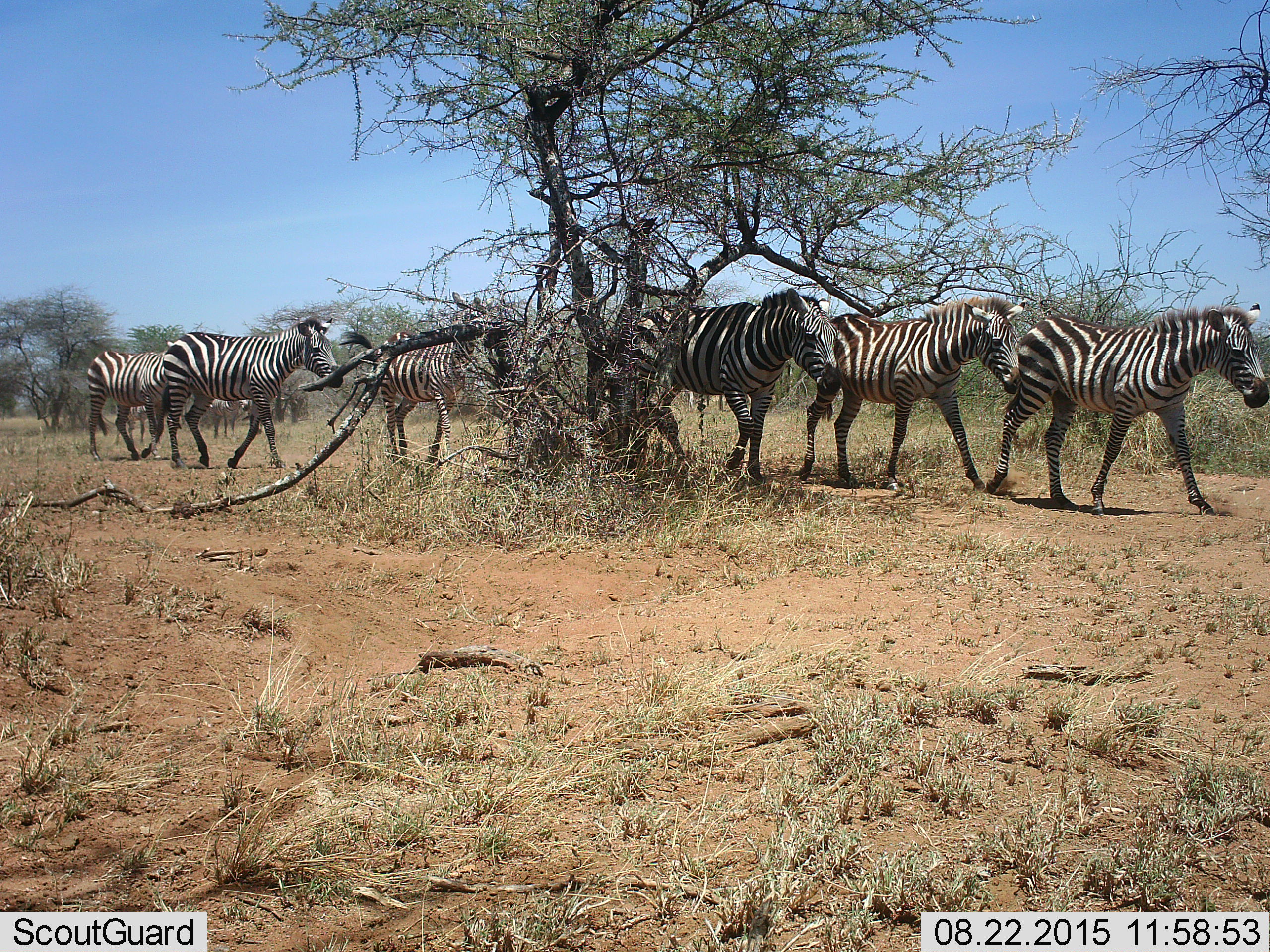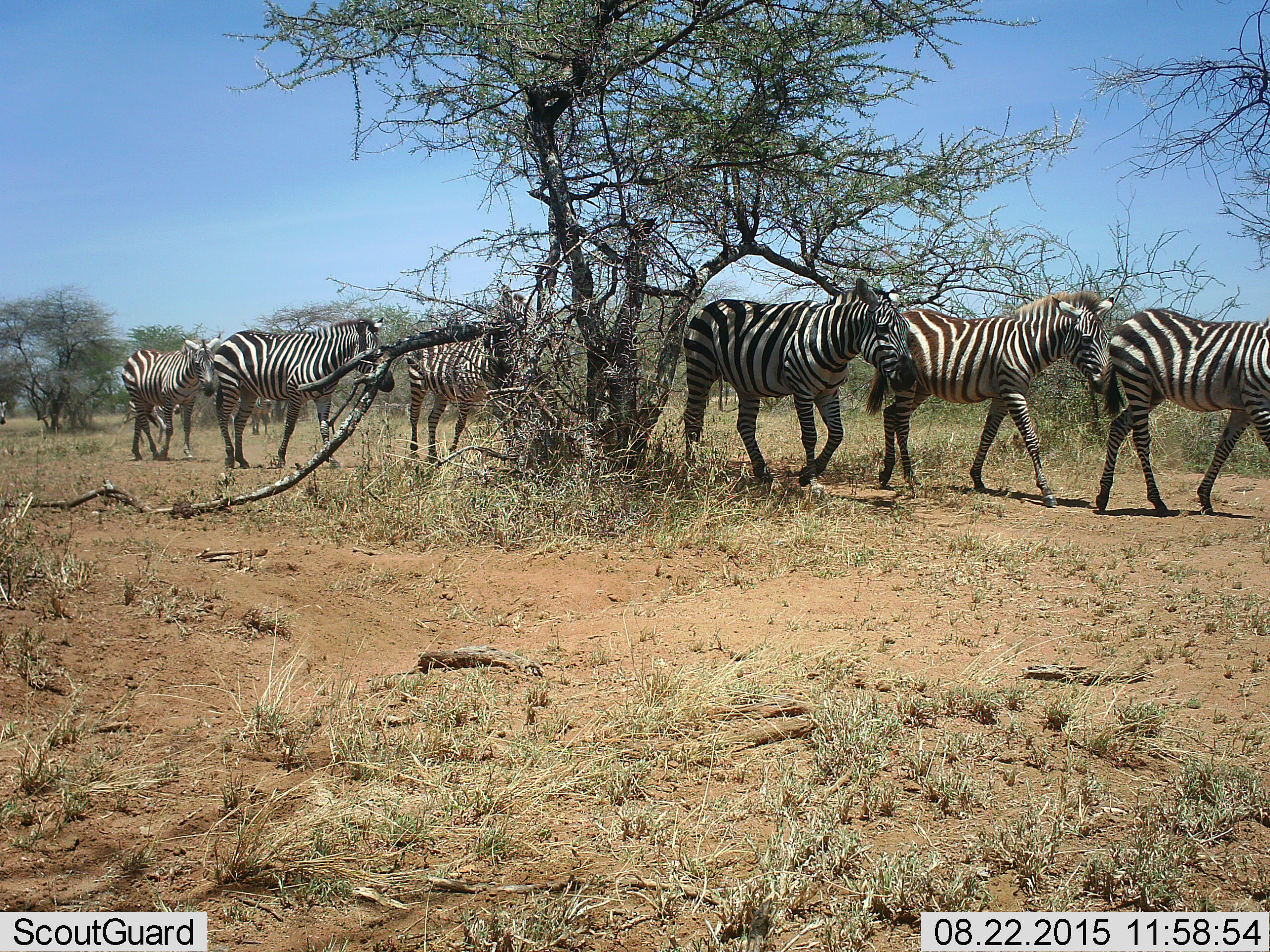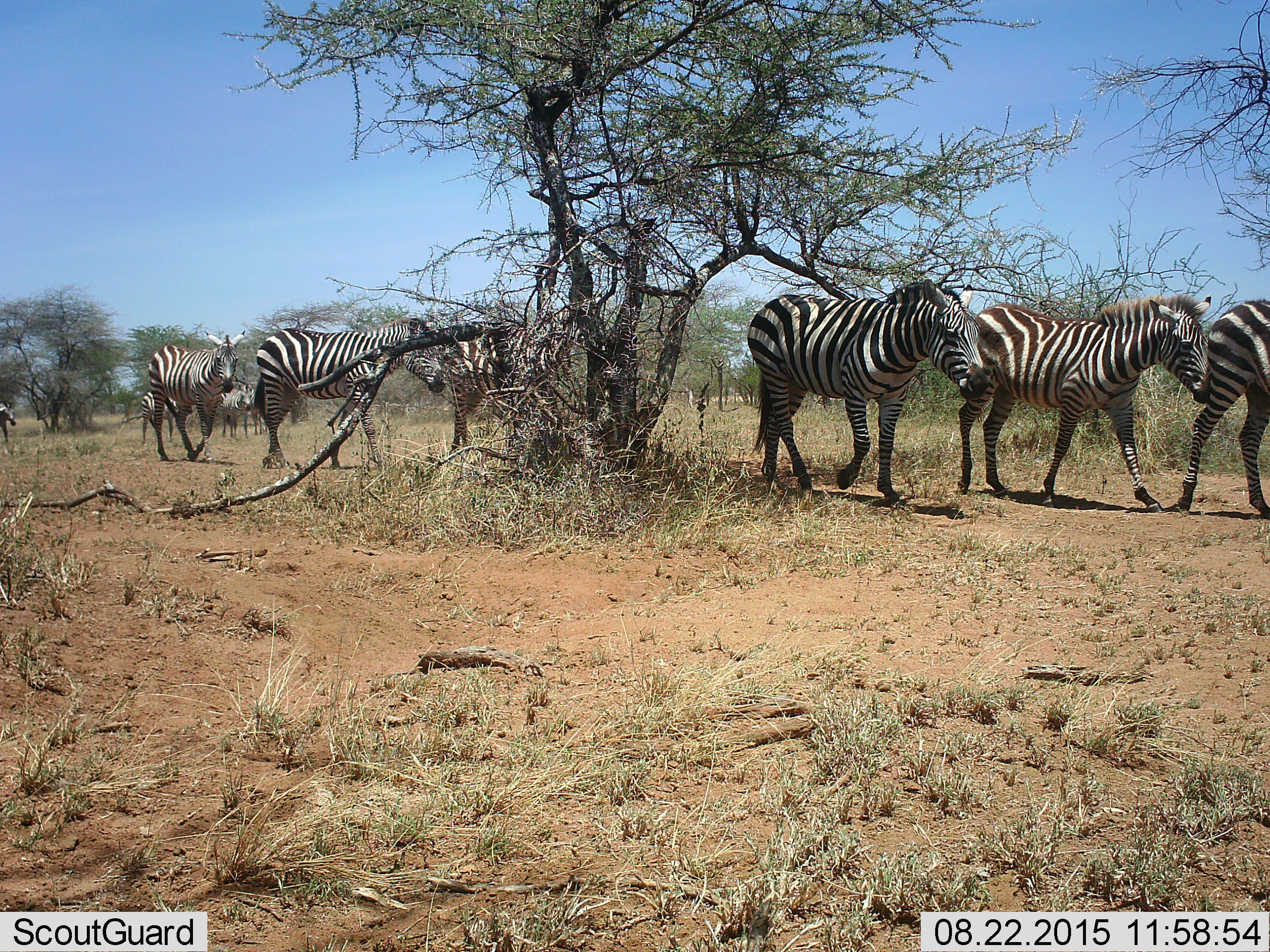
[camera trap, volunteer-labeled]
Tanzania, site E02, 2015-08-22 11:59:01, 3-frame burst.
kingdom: Animalia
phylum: Chordata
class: Mammalia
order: Perissodactyla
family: Equidae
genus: Equus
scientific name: Equus quagga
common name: plains zebra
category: zebra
Zebra (plains zebra) (Equus quagga), count 9. Behavior (volunteer vote fractions): standing 16%, resting 0%, moving 95%, interacting 5%. Young present (vote fraction): 16%. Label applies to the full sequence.